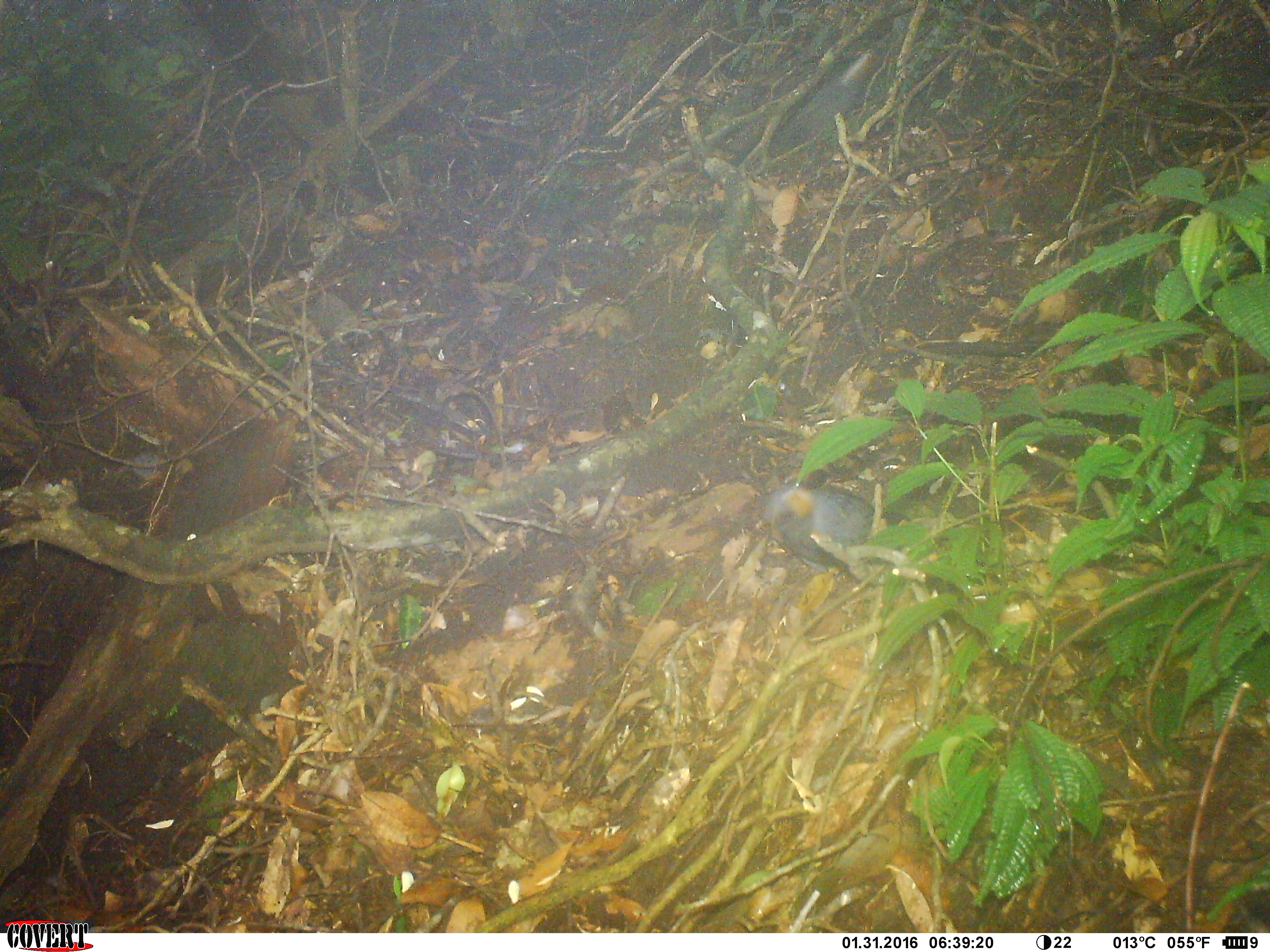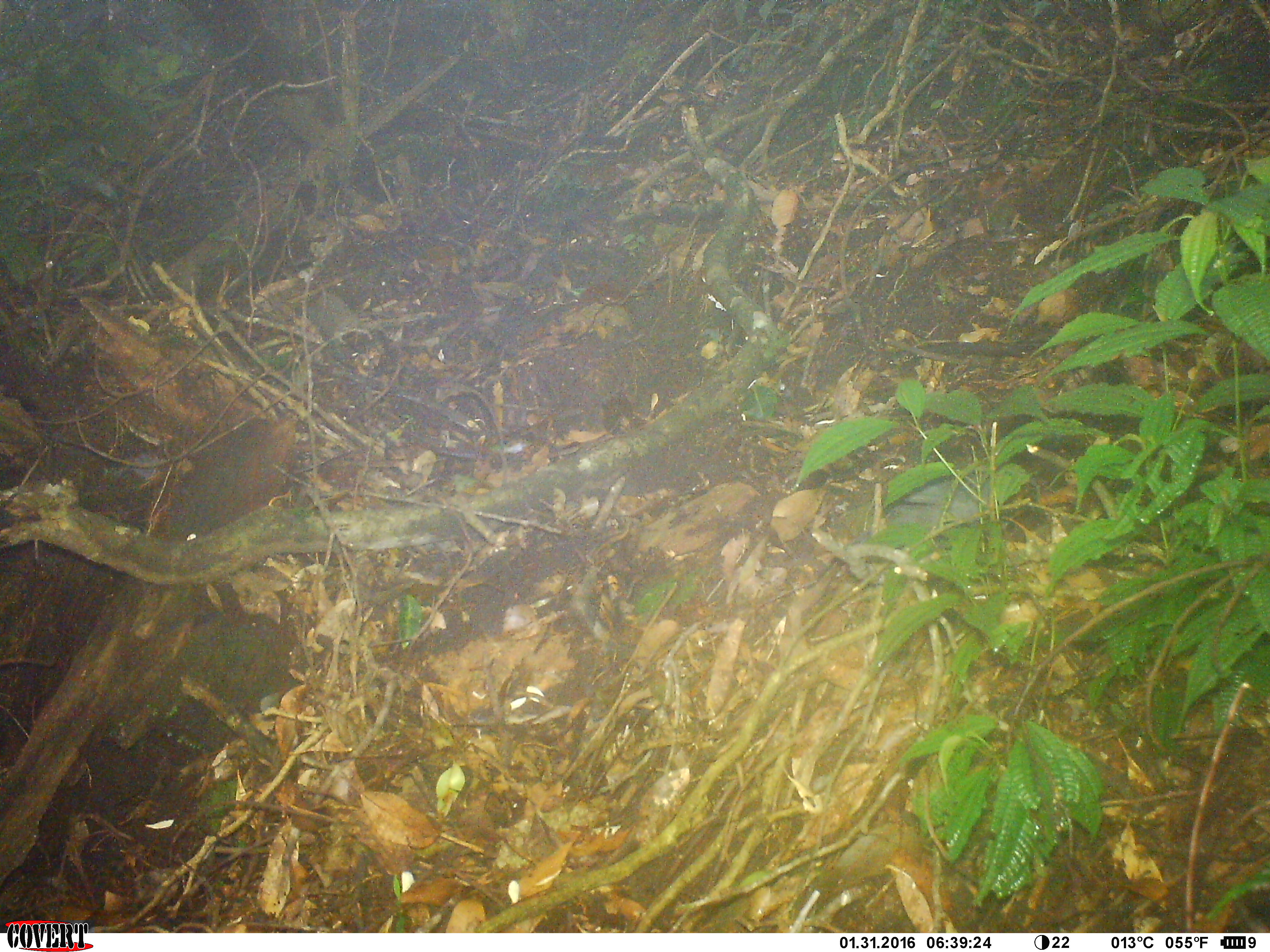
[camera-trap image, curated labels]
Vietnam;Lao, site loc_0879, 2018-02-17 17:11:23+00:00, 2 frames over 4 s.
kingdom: Animalia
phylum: Chordata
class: Aves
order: Passeriformes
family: Leiothrichidae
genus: Garrulax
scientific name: Garrulax castanotis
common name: rufous-cheeked laughingthrush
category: rufous cheeked laughingthrush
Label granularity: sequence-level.